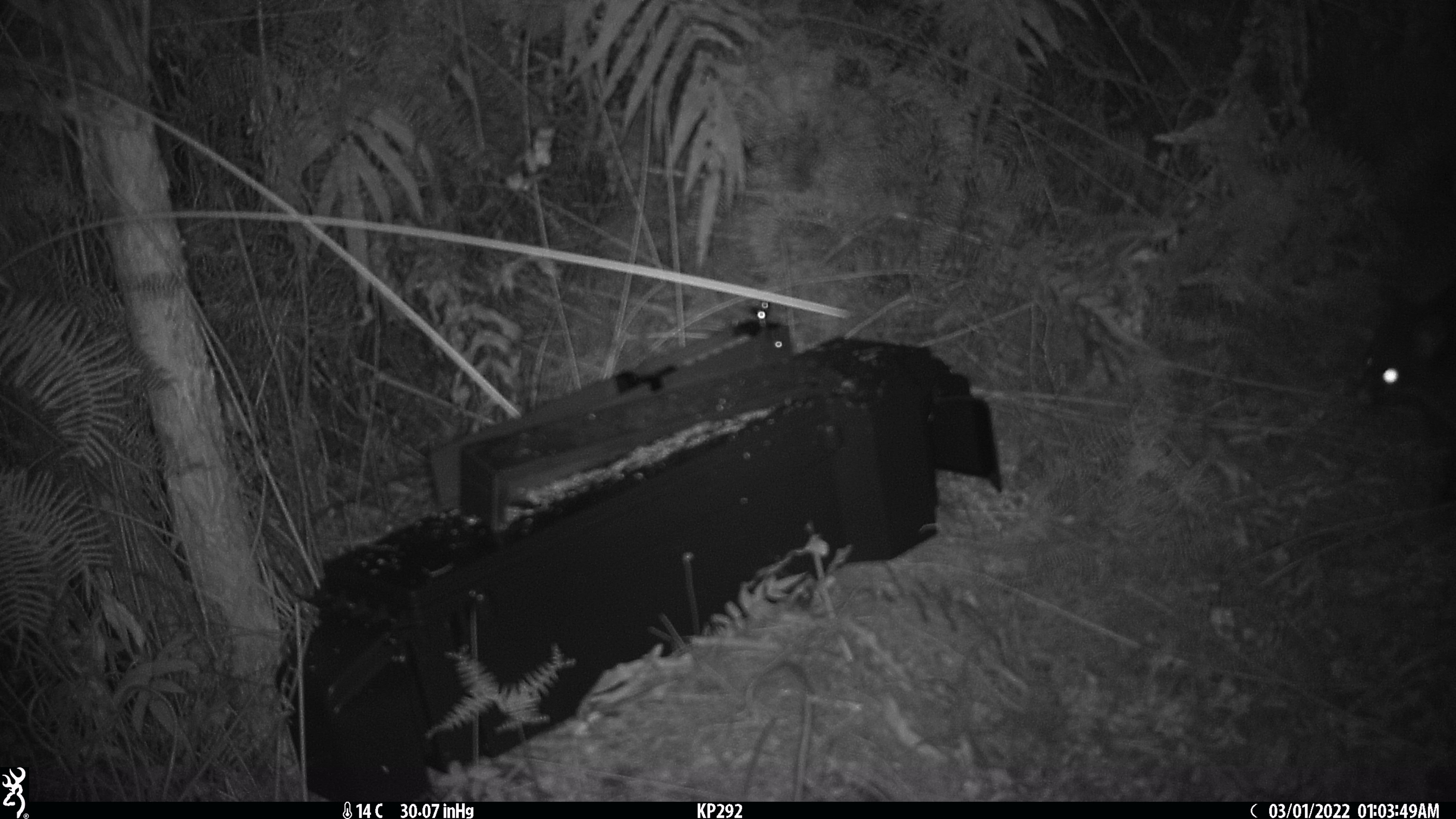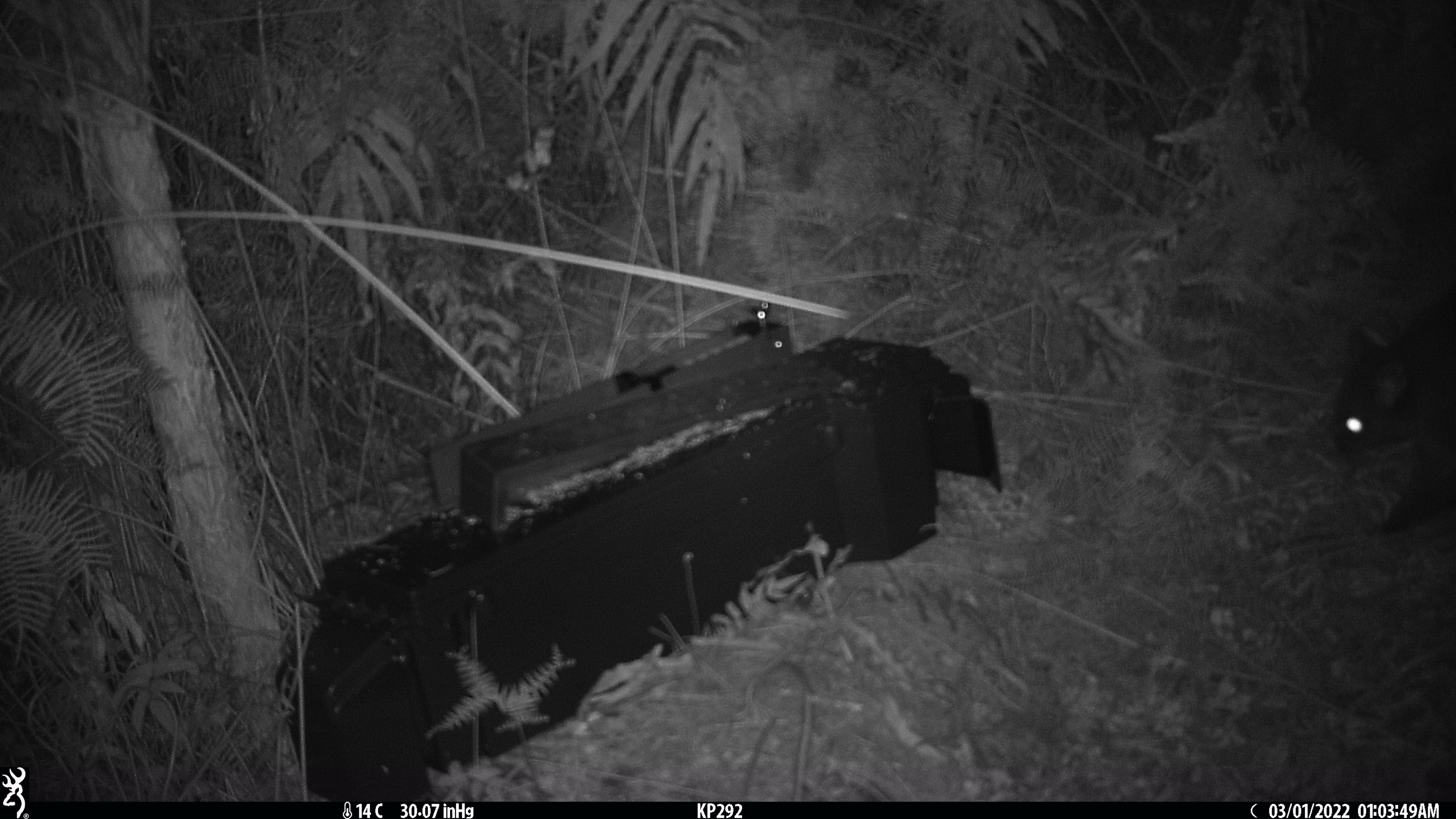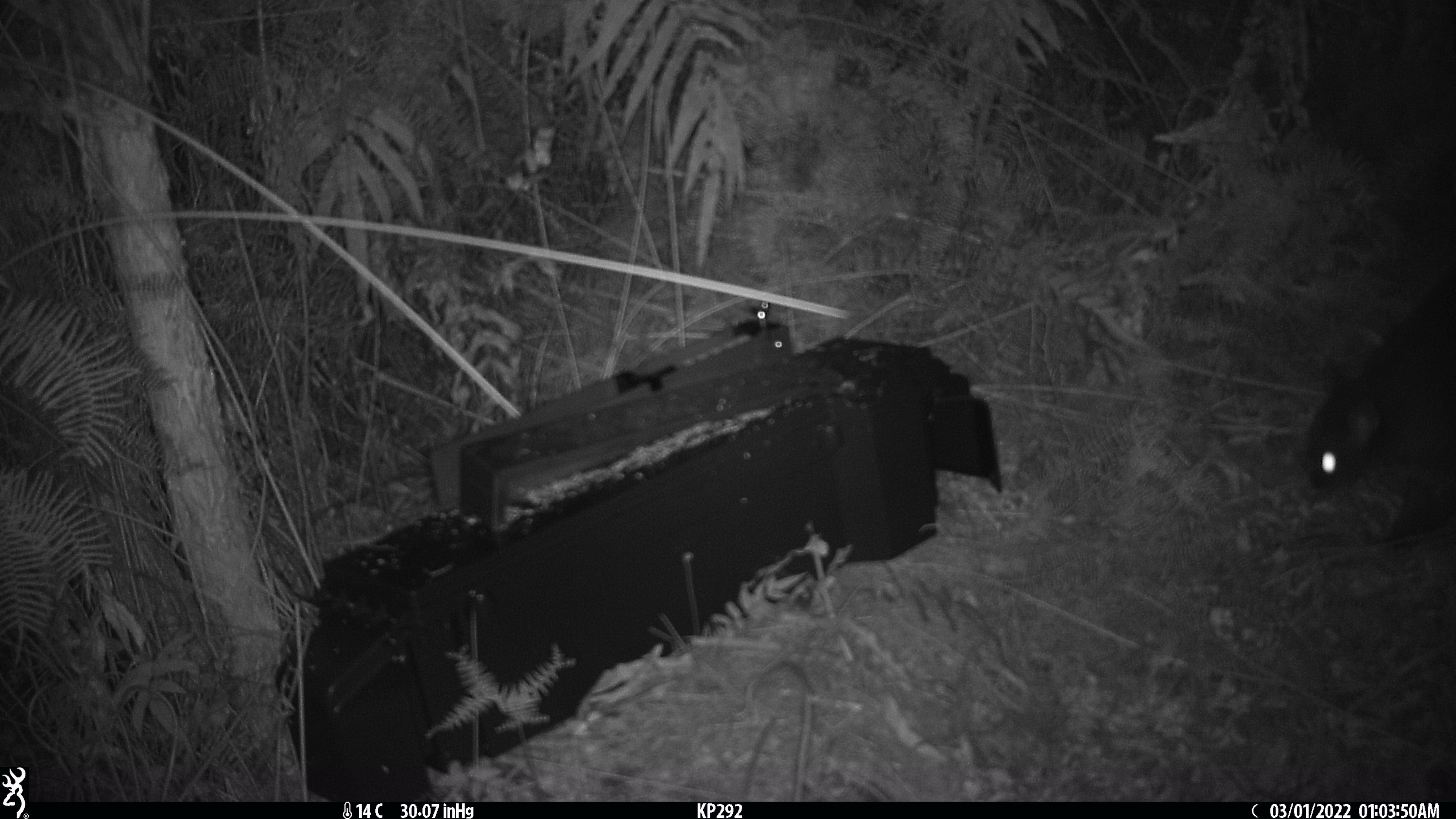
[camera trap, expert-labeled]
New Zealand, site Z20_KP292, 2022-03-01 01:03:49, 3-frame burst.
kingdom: Animalia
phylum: Chordata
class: Mammalia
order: Diprotodontia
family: Phalangeridae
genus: Trichosurus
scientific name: Trichosurus vulpecula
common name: common brushtail possum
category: possum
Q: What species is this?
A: Possum (common brushtail possum) (Trichosurus vulpecula).